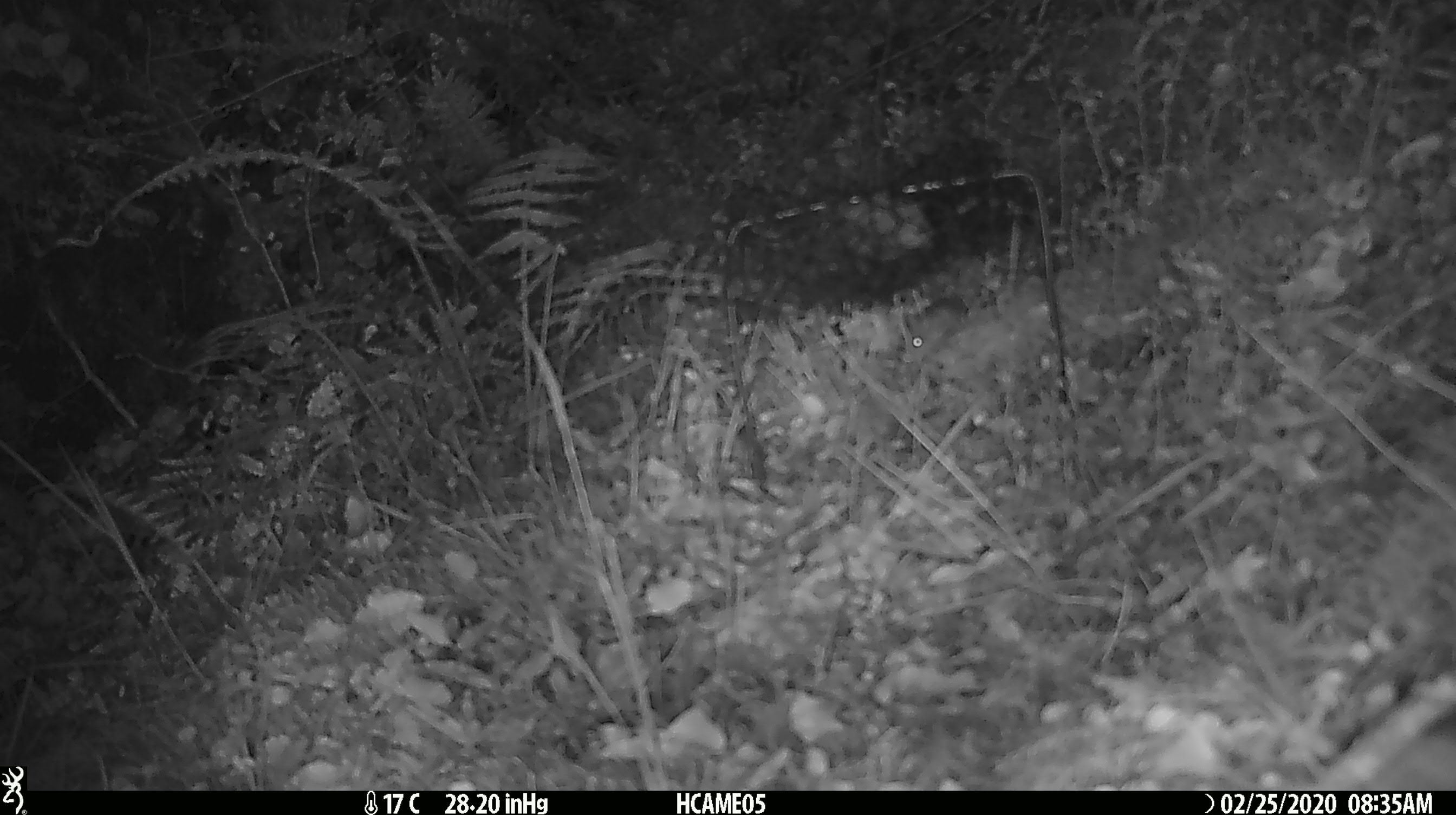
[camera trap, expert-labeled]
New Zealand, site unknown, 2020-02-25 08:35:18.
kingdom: Animalia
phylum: Chordata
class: Mammalia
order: Rodentia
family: Muridae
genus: Mus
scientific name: Mus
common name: mouse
Mouse (Mus).